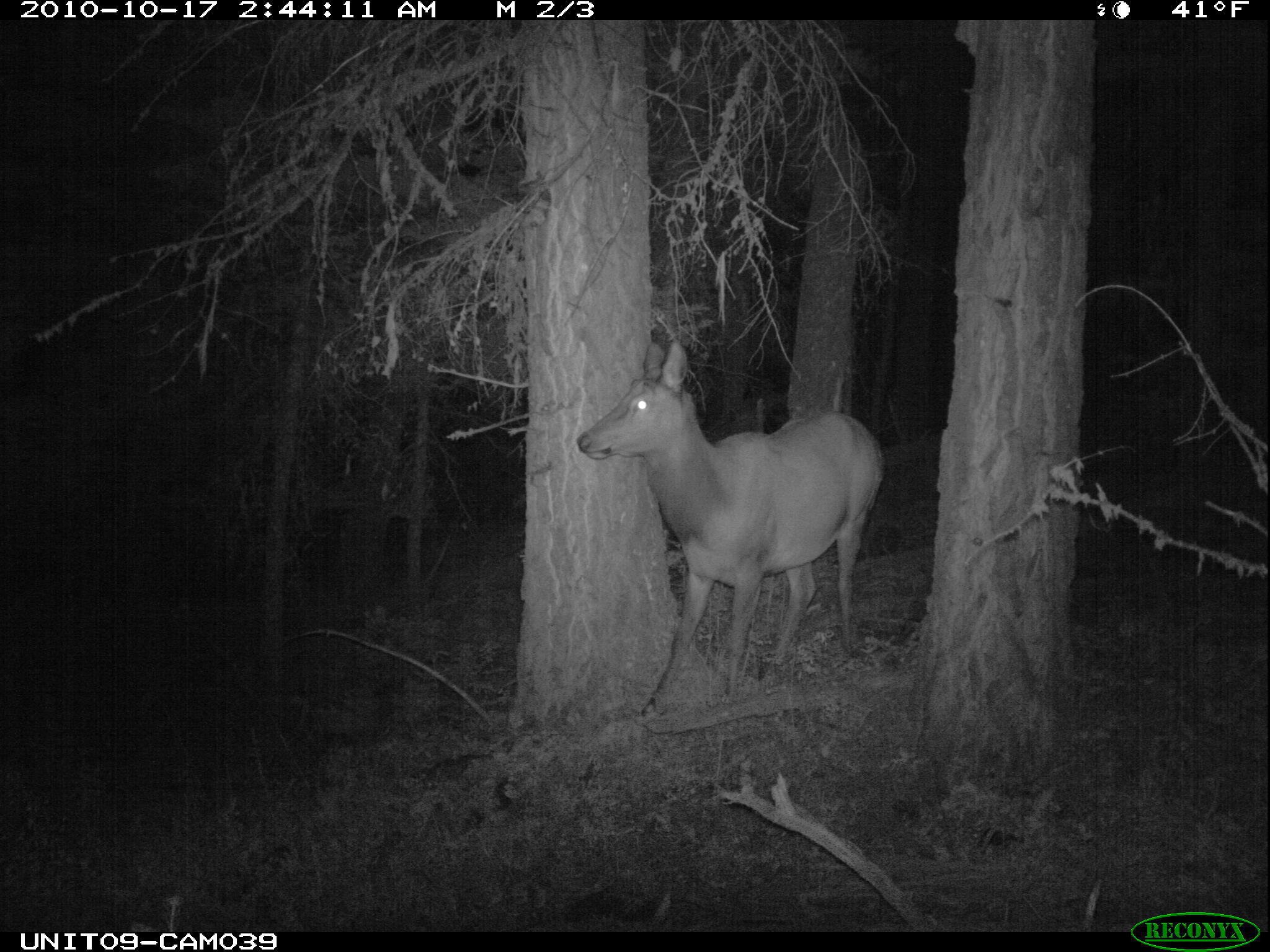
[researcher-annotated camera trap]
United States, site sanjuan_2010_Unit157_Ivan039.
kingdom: Animalia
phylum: Chordata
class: Mammalia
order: Artiodactyla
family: Cervidae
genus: Cervus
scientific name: Cervus elaphus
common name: red deer